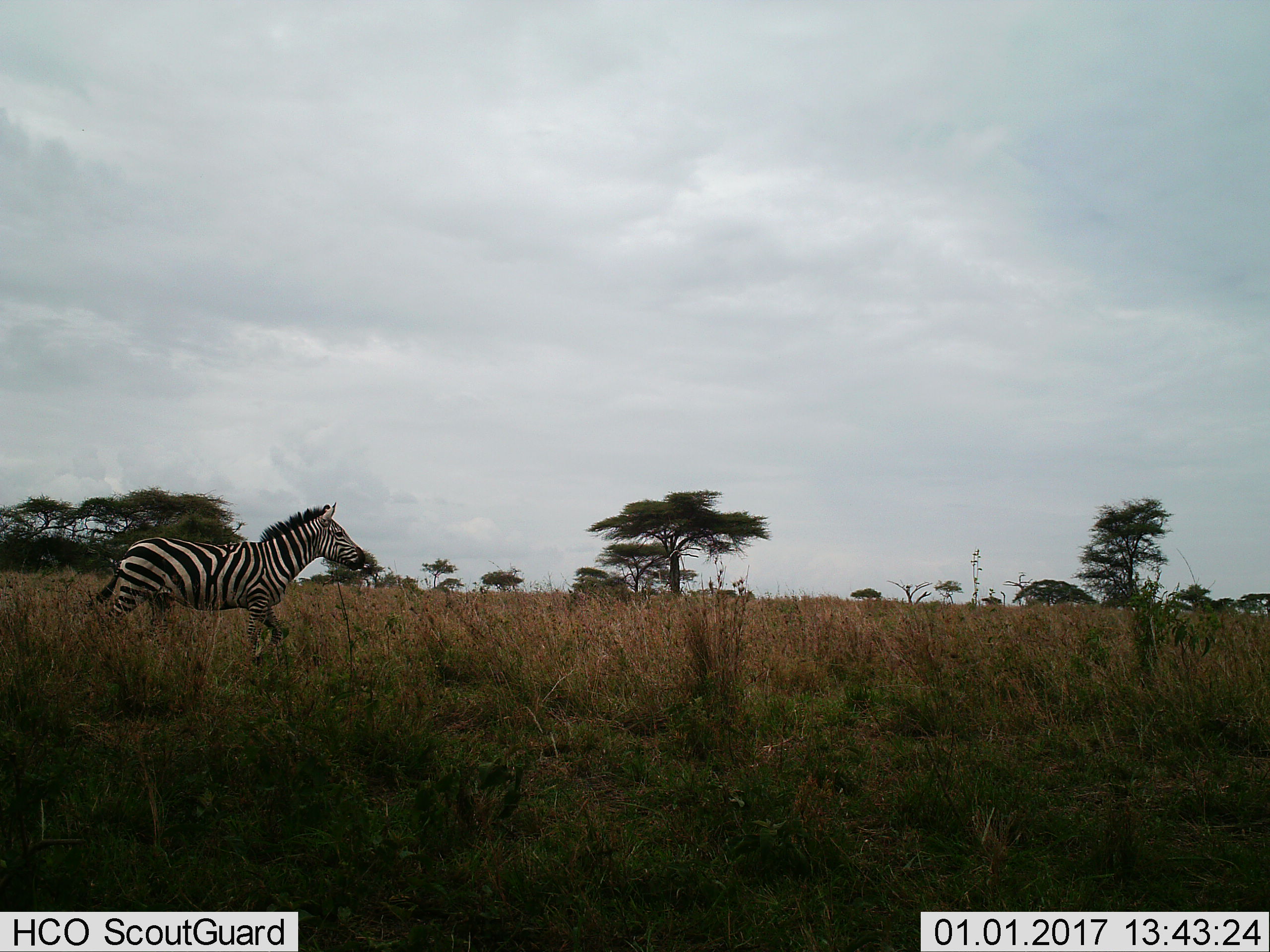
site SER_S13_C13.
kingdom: Animalia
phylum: Chordata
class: Mammalia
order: Perissodactyla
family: Equidae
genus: Equus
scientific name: Equus quagga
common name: plains zebra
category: zebraplains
Zebraplains (plains zebra) (Equus quagga), count 1. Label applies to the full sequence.